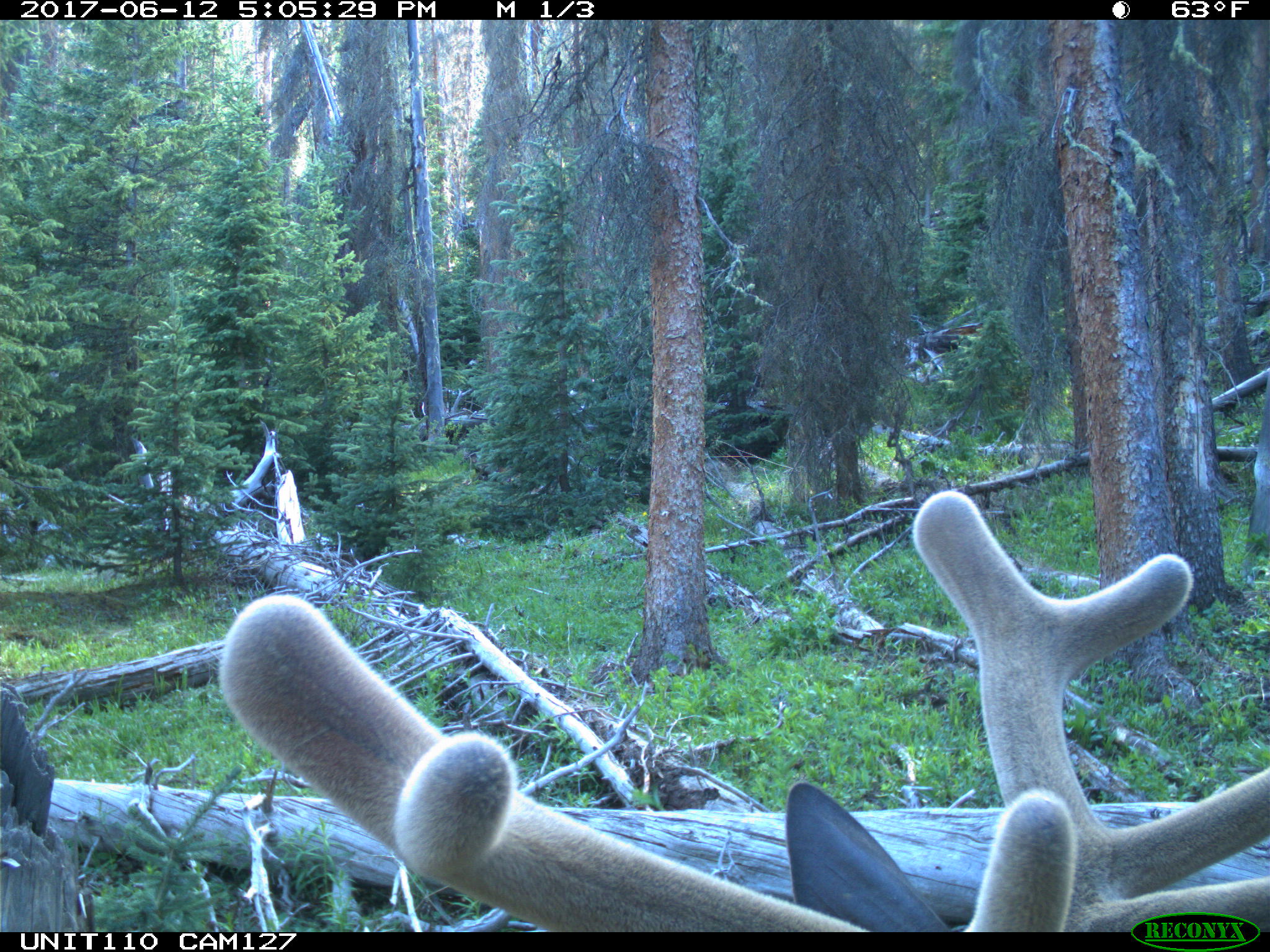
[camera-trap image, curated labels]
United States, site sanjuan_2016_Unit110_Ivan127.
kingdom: Animalia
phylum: Chordata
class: Mammalia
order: Artiodactyla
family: Cervidae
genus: Cervus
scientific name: Cervus elaphus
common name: red deer